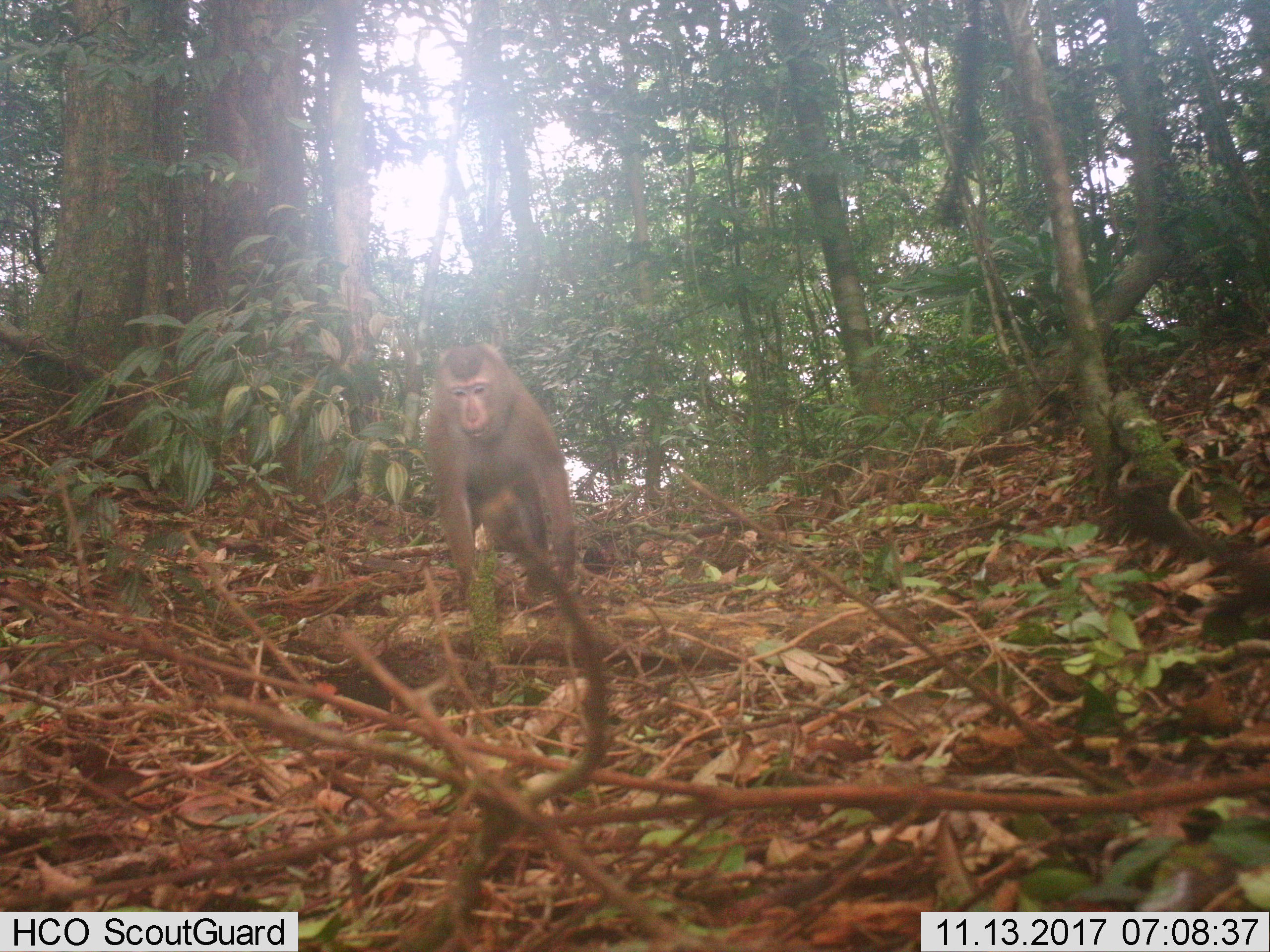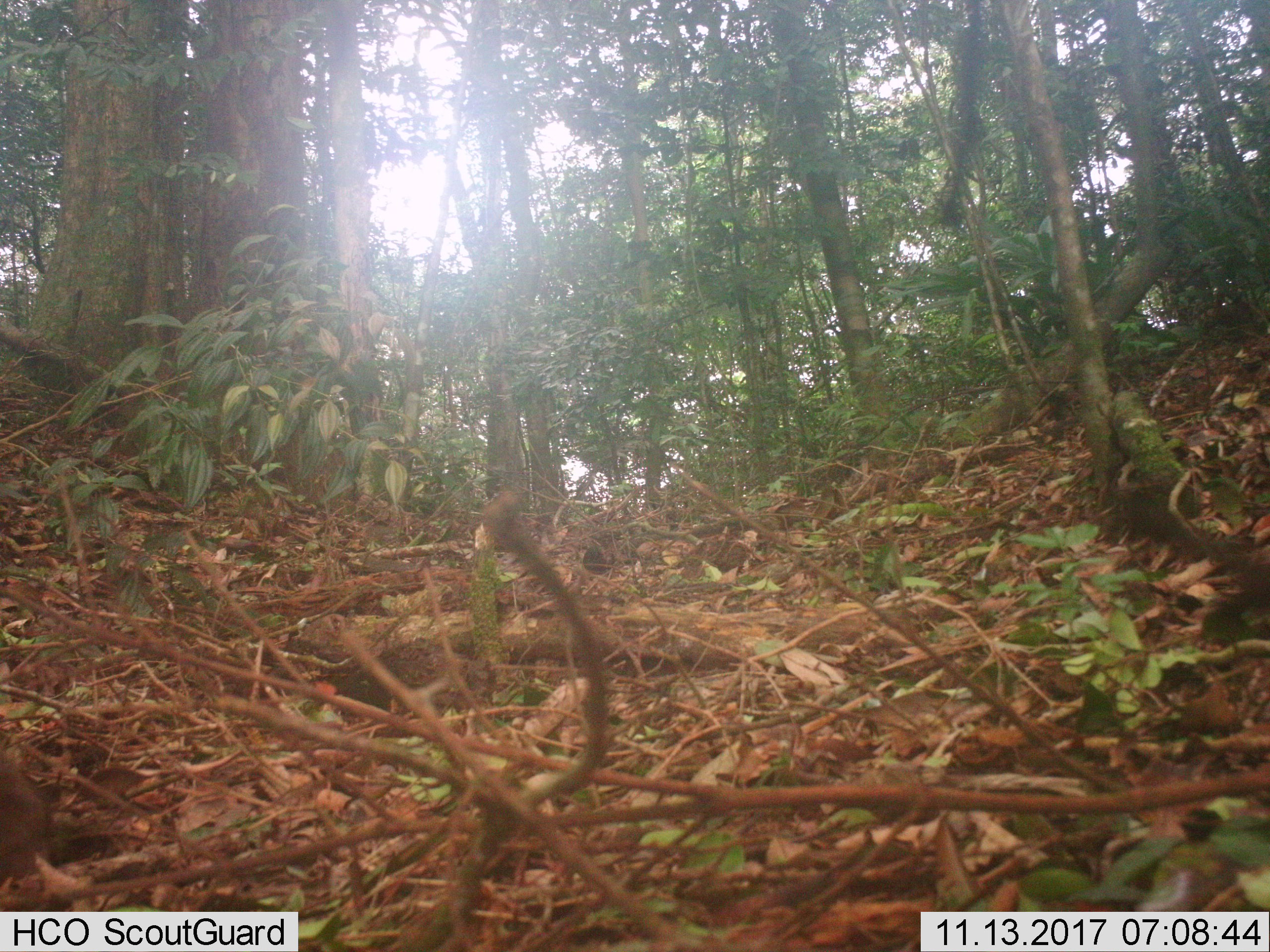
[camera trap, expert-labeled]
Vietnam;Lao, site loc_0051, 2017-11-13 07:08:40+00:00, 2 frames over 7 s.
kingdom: Animalia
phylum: Chordata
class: Mammalia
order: Primates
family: Cercopithecidae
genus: Macaca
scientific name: Macaca nemestrina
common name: pig-tailed macaque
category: pig tailed macaque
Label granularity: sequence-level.